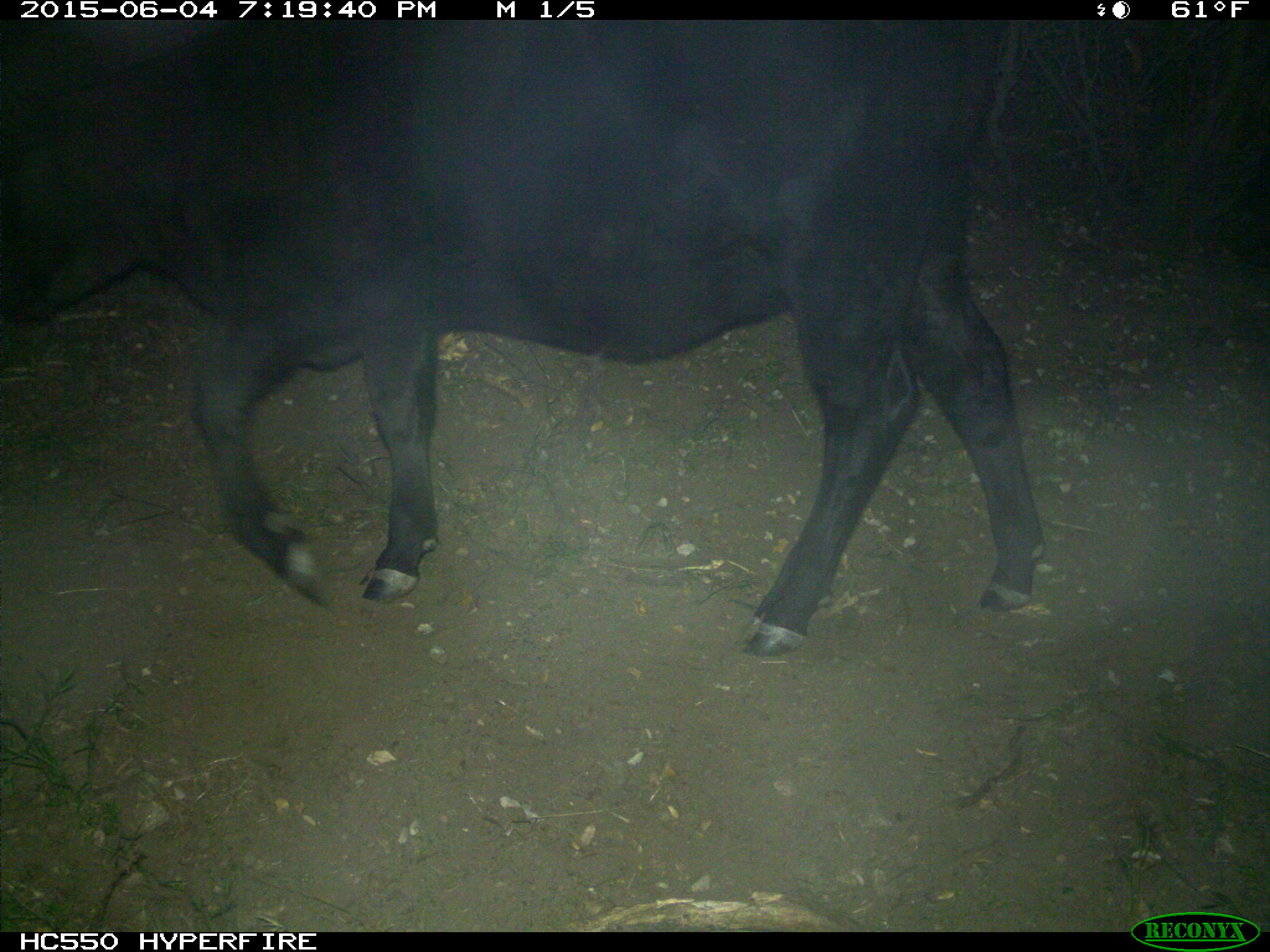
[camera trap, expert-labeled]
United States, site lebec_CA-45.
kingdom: Animalia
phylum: Chordata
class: Mammalia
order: Artiodactyla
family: Bovidae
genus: Bos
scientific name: Bos taurus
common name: domestic cow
Bos taurus (domestic cow).